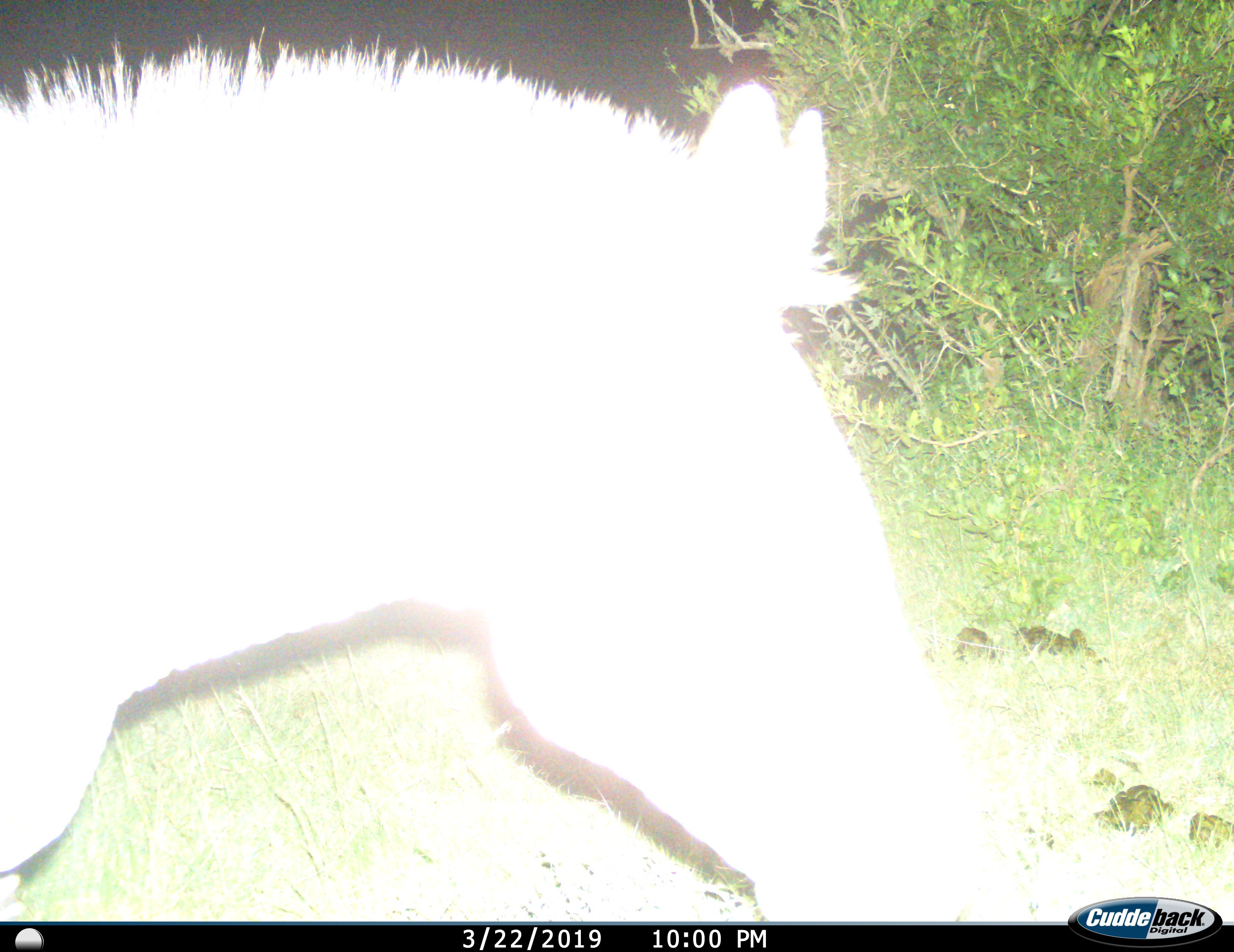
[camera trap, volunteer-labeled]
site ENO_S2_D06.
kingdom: Animalia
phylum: Chordata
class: Mammalia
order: Perissodactyla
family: Equidae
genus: Equus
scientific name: Equus quagga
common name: plains zebra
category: zebraplains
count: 1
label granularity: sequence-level